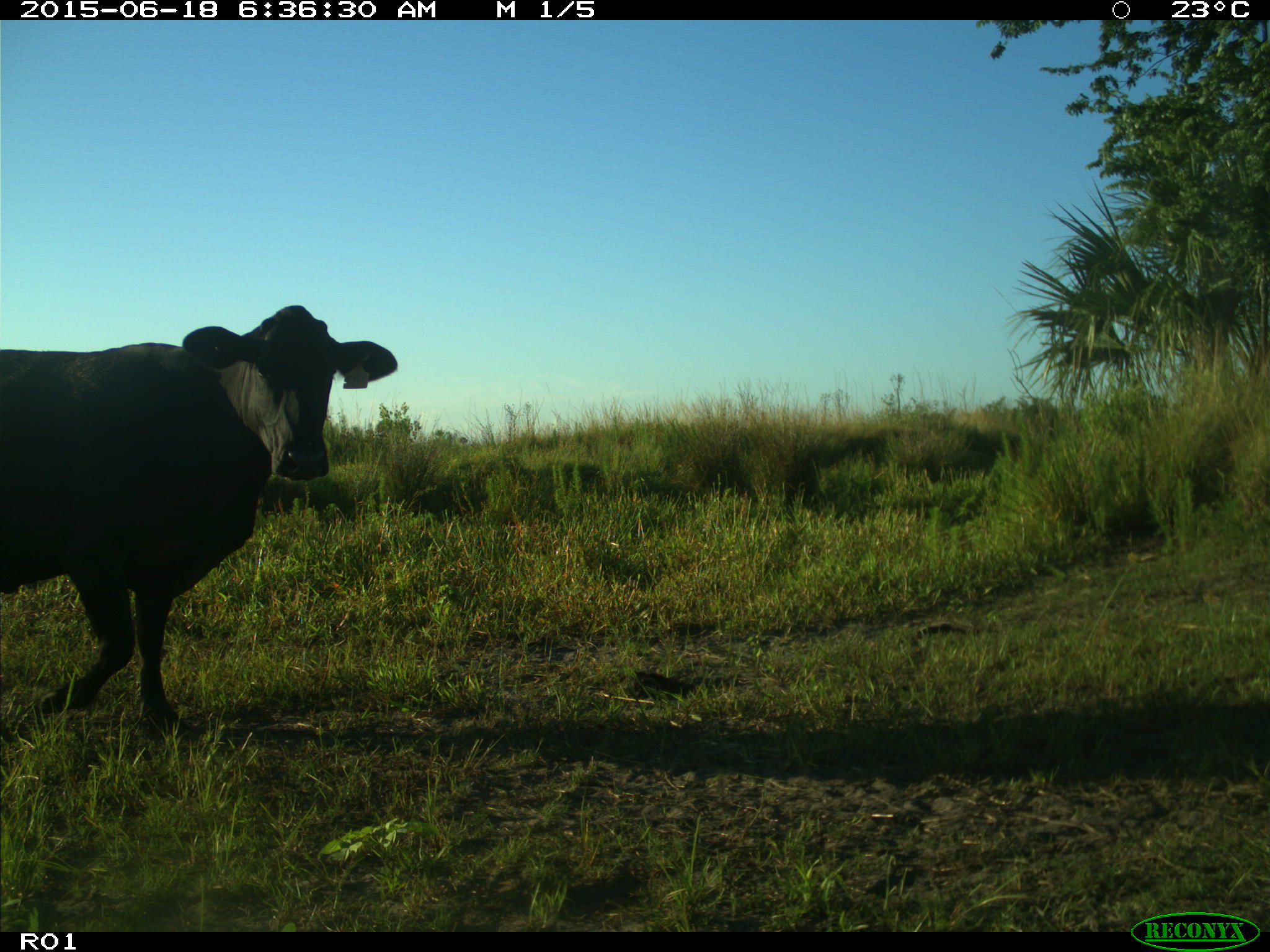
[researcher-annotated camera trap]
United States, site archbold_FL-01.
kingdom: Animalia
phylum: Chordata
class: Mammalia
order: Artiodactyla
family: Bovidae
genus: Bos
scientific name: Bos taurus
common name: domestic cow